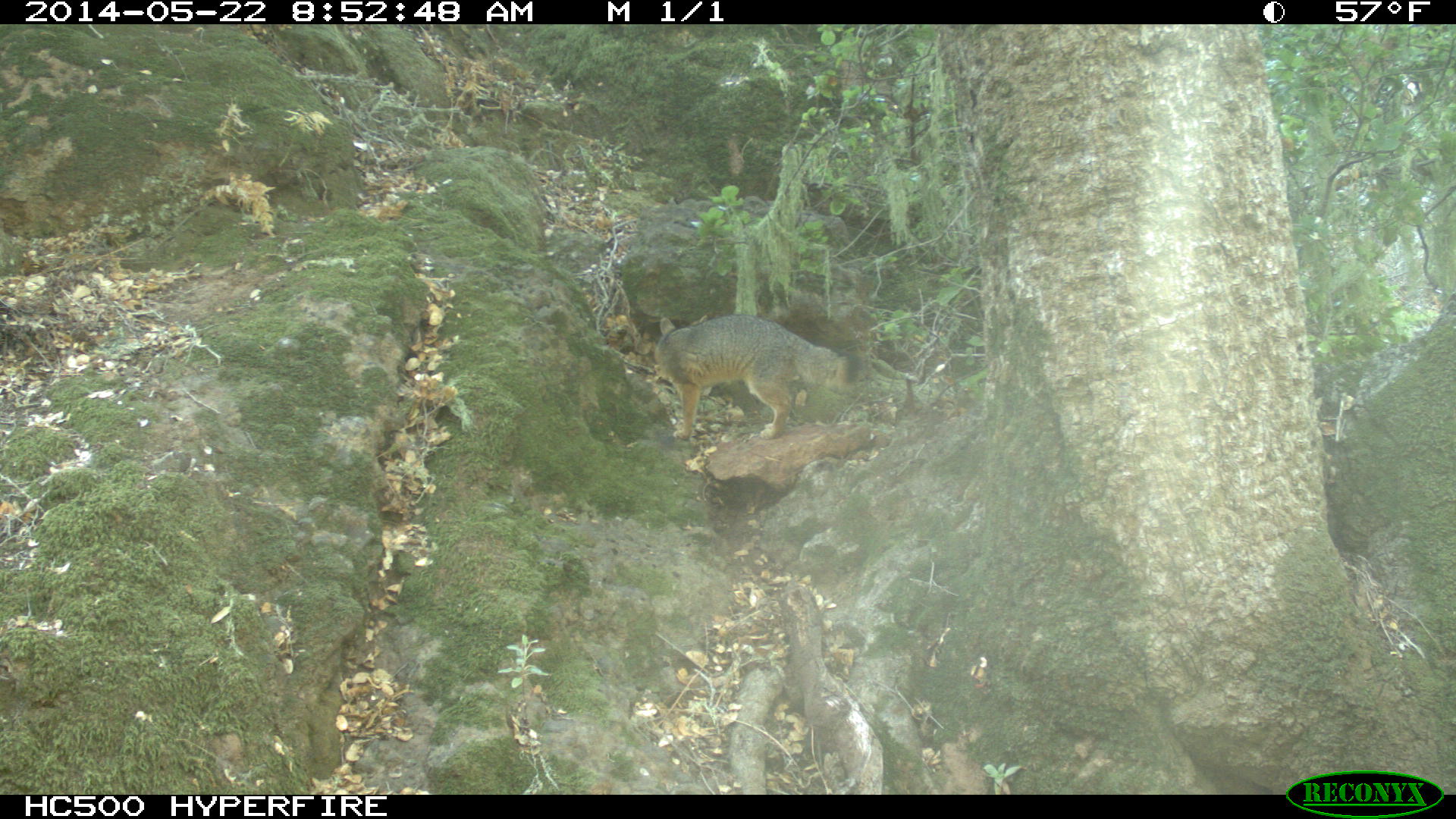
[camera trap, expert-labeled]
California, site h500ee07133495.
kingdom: Animalia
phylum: Chordata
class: Mammalia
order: Carnivora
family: Canidae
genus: Urocyon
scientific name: Urocyon littoralis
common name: island fox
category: fox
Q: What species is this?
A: Fox (island fox) (Urocyon littoralis).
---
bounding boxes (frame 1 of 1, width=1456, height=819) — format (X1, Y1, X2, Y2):
fox: (654, 313, 874, 443)